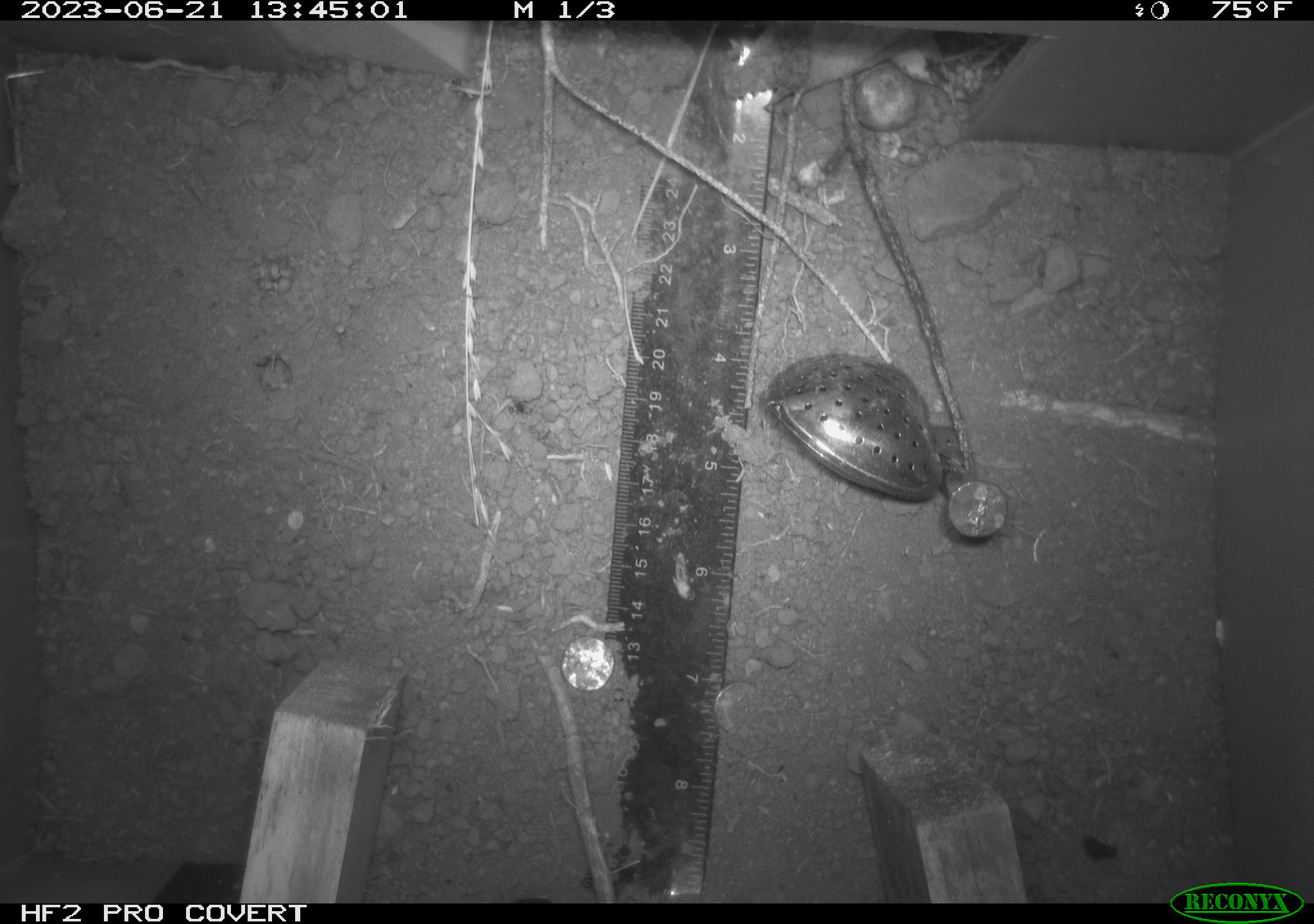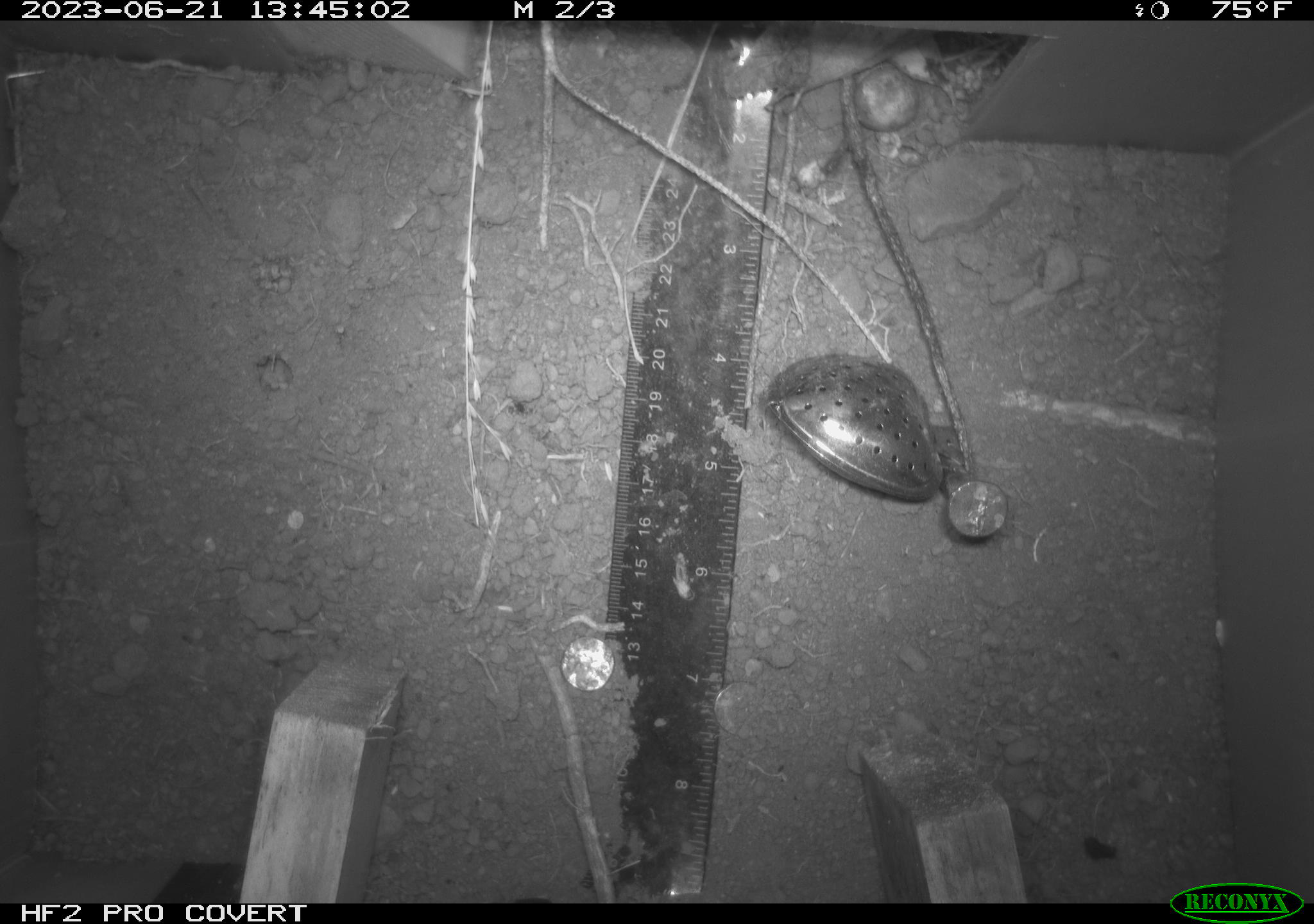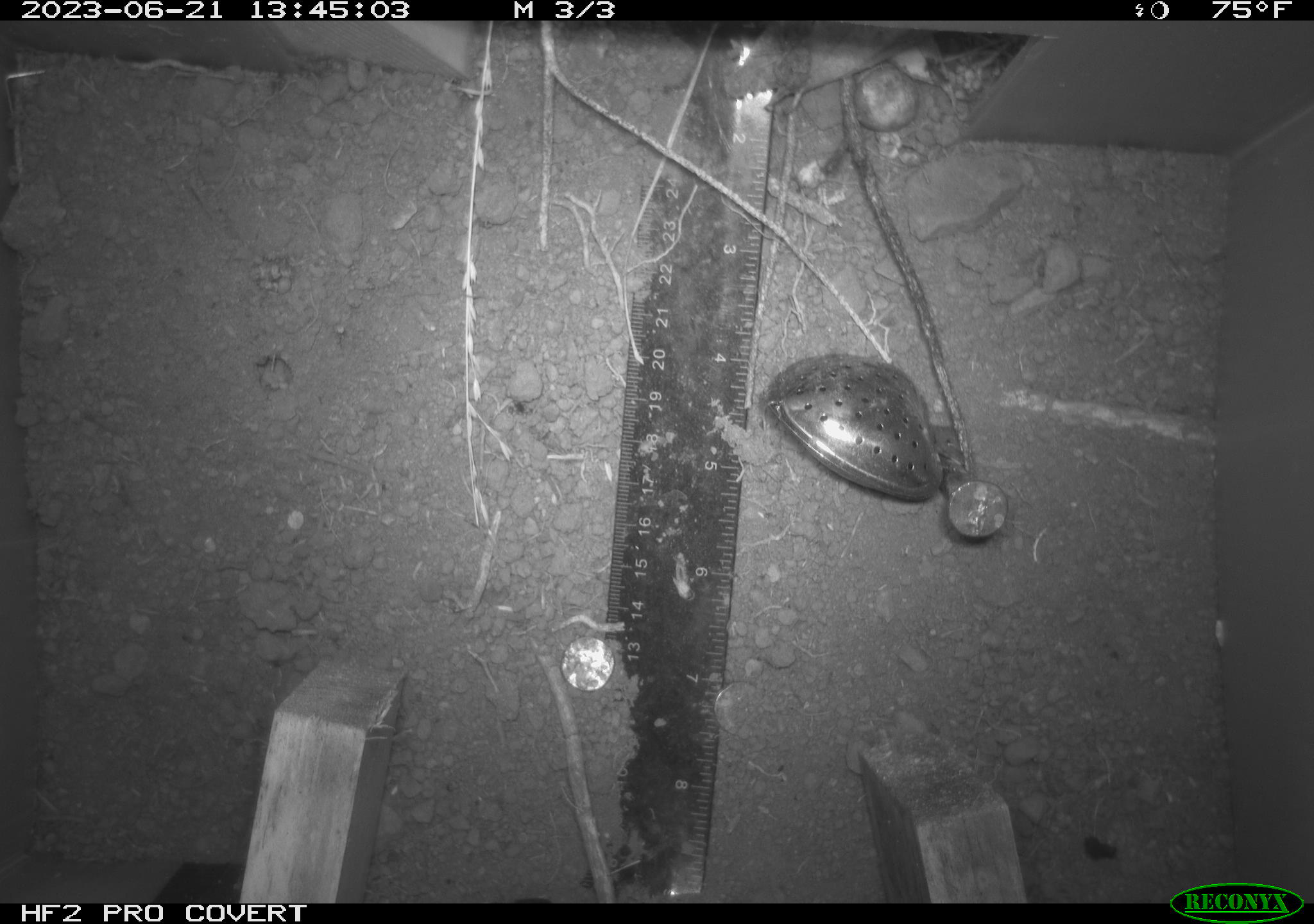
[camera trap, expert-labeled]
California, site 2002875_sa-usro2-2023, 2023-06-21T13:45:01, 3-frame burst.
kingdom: Animalia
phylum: Chordata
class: Reptilia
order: Squamata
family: Phrynosomatidae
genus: Sceloporus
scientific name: Sceloporus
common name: spiny lizards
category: sceloporus species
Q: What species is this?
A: Sceloporus species (spiny lizards) (Sceloporus).